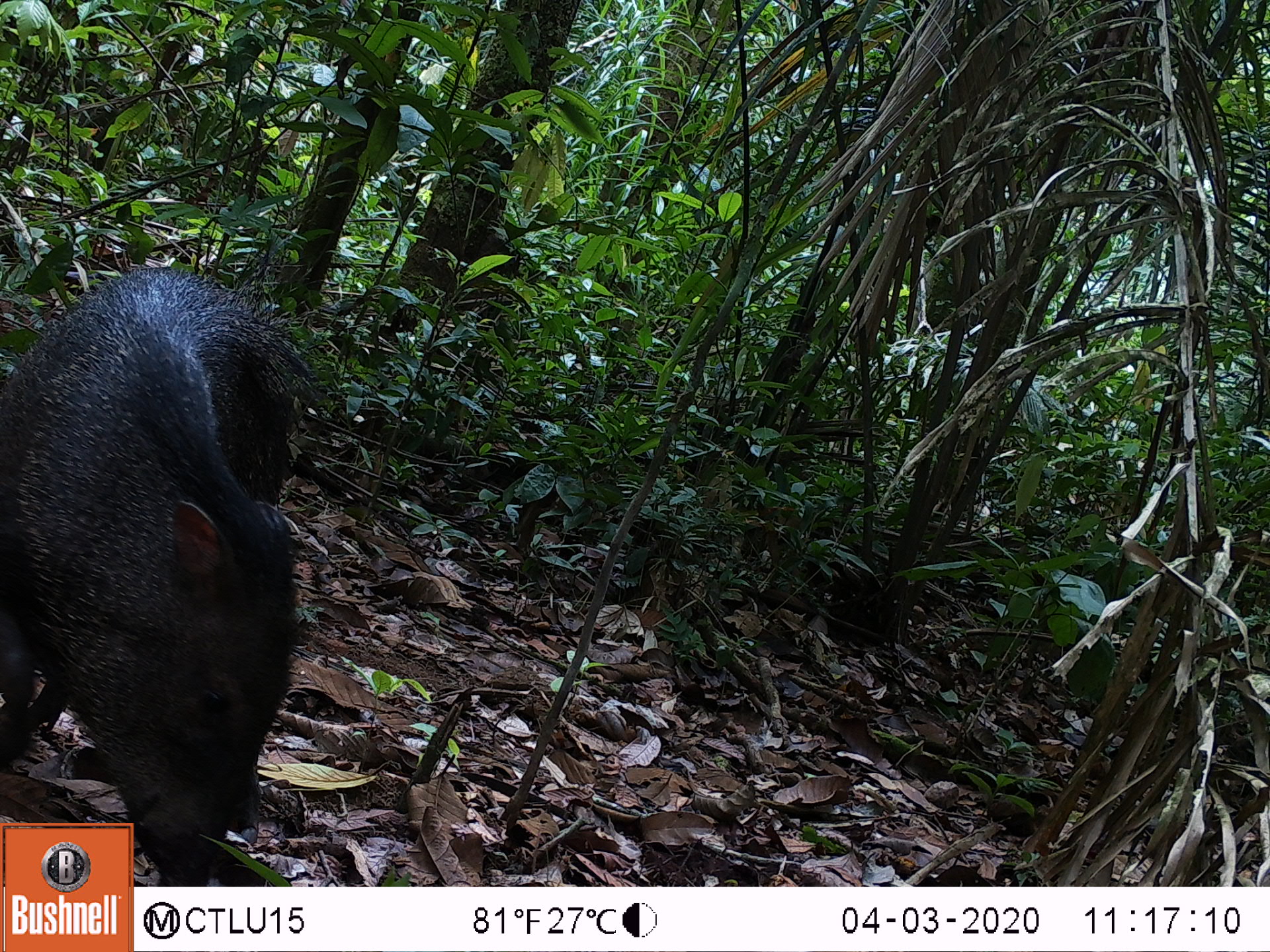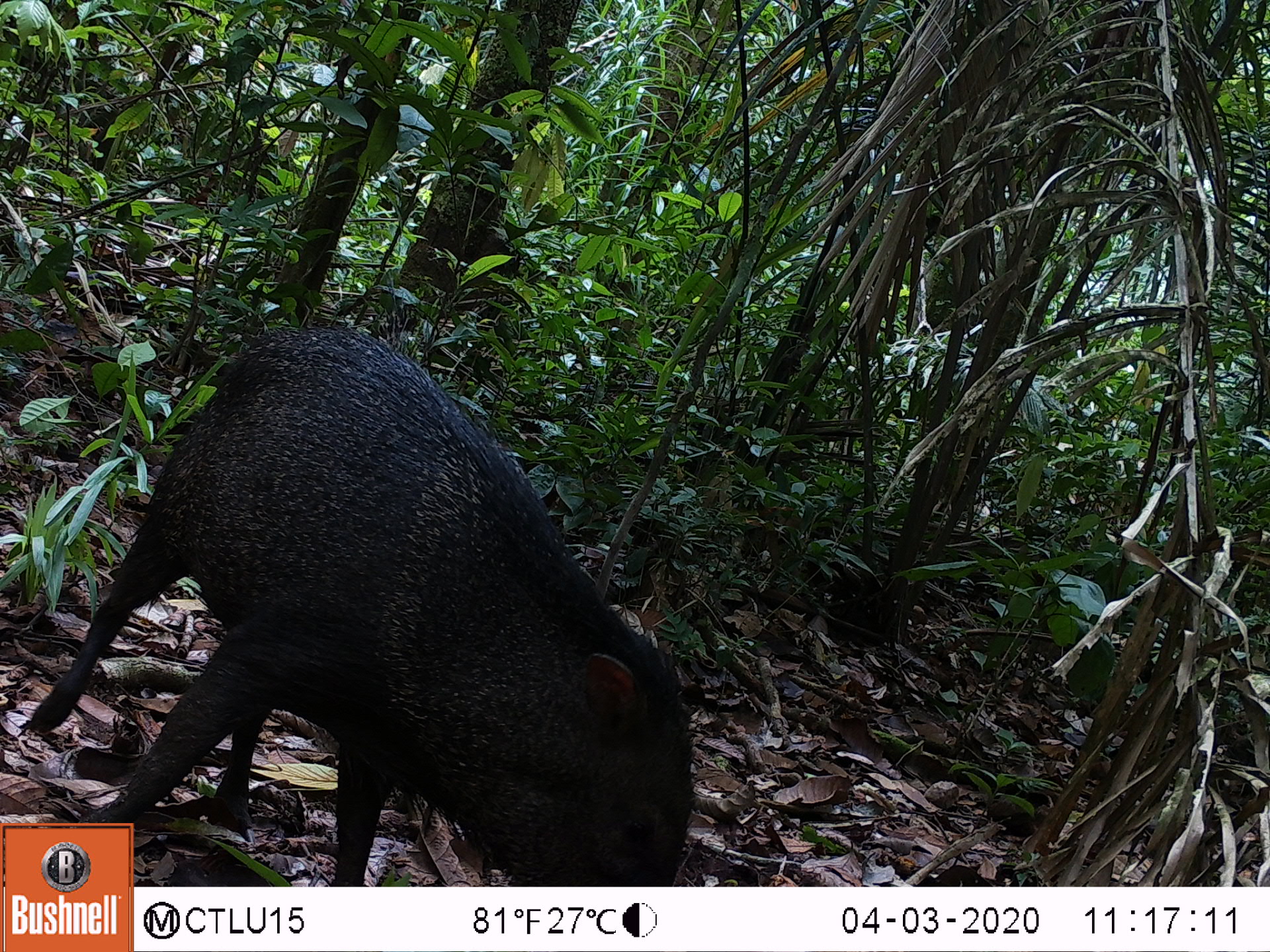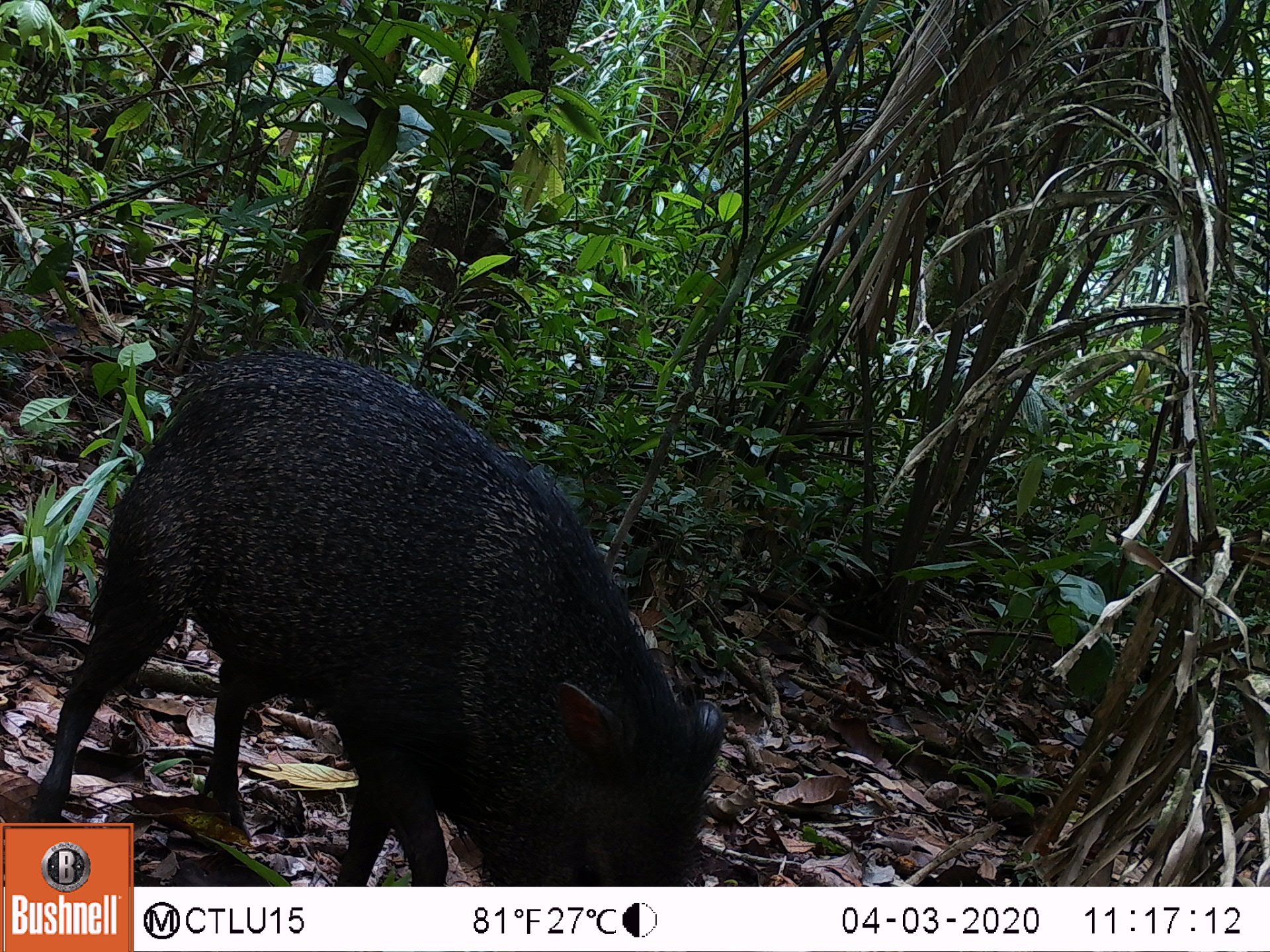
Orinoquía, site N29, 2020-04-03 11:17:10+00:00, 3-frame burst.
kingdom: Animalia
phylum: Chordata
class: Mammalia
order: Artiodactyla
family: Tayassuidae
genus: Pecari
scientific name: Pecari tajacu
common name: collared peccary